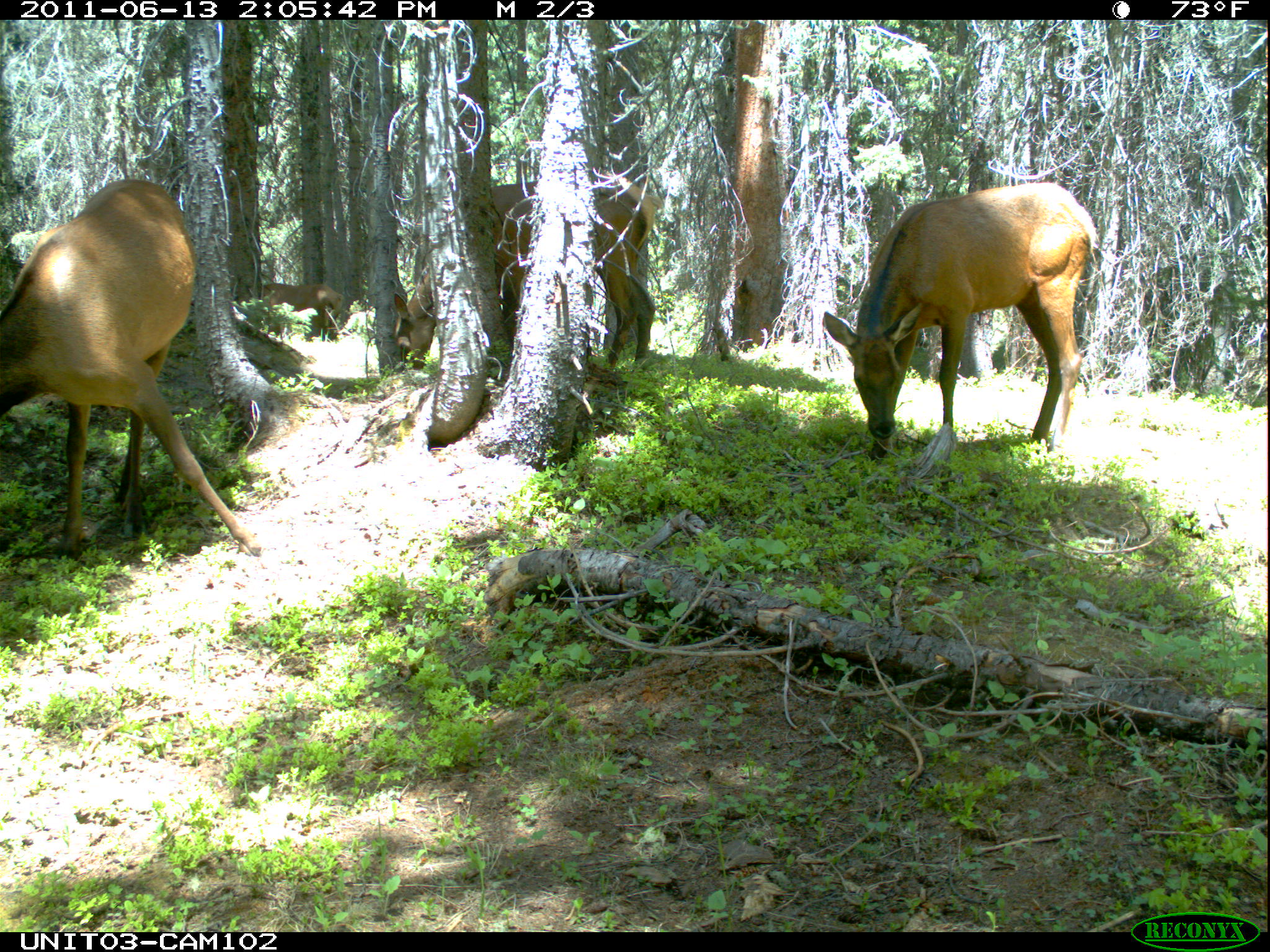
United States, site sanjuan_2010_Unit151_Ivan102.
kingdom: Animalia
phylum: Chordata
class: Mammalia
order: Artiodactyla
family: Cervidae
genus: Cervus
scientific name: Cervus elaphus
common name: red deer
Cervus elaphus (red deer).